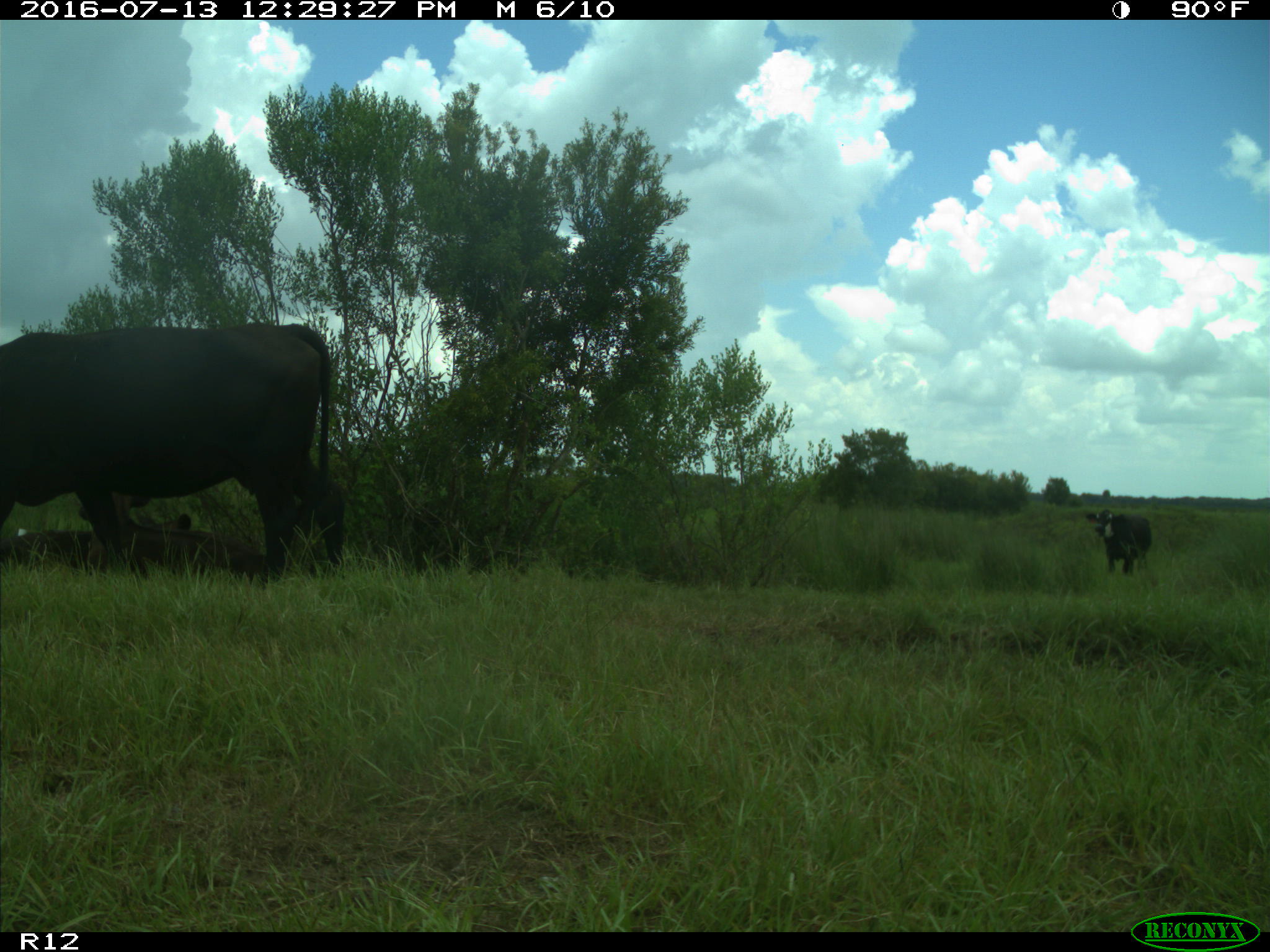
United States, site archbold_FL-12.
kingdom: Animalia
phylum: Chordata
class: Mammalia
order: Artiodactyla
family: Bovidae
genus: Bos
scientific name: Bos taurus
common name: domestic cow